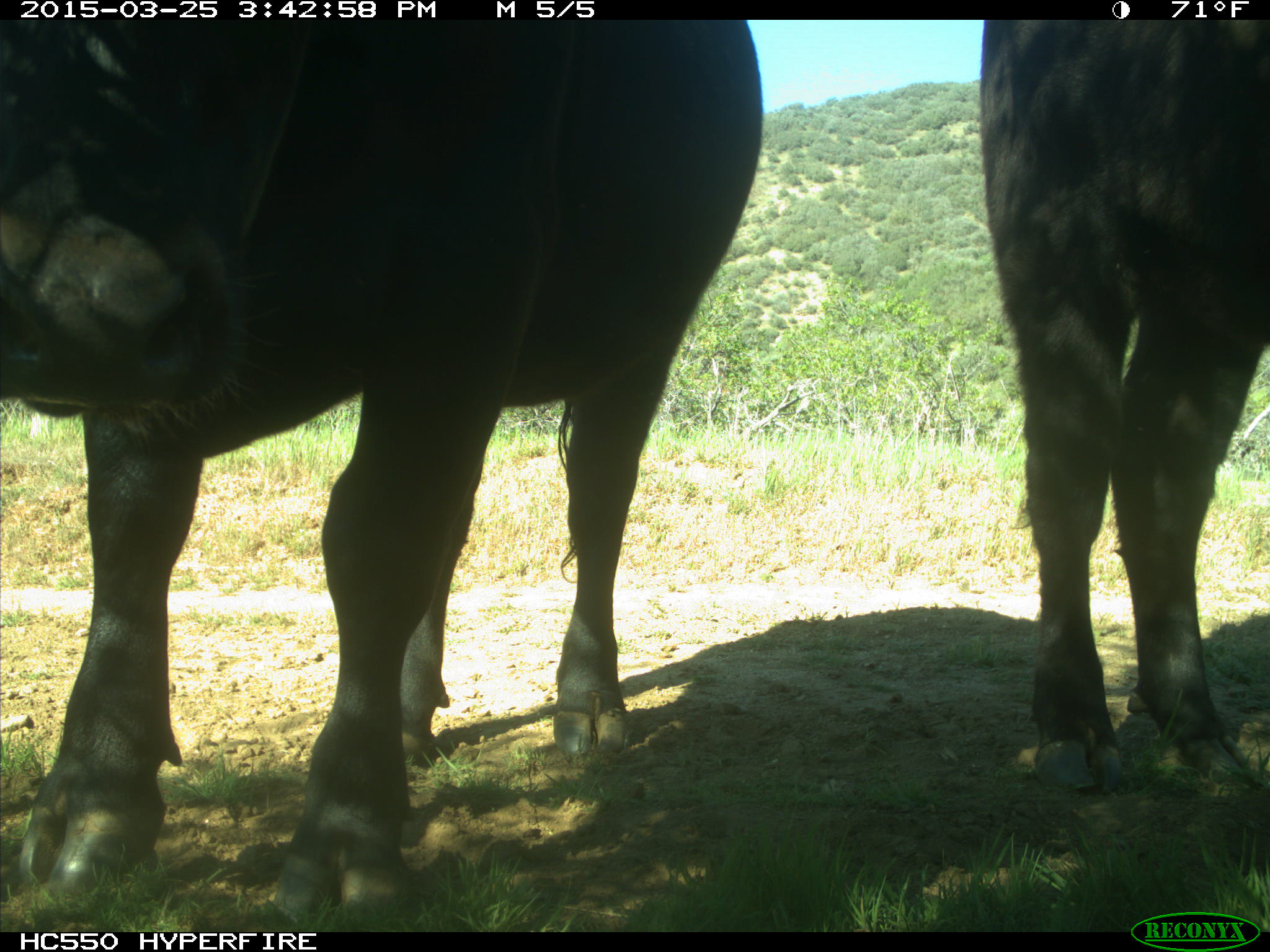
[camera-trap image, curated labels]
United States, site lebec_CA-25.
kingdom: Animalia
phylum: Chordata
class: Mammalia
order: Artiodactyla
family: Bovidae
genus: Bos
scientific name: Bos taurus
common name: domestic cow